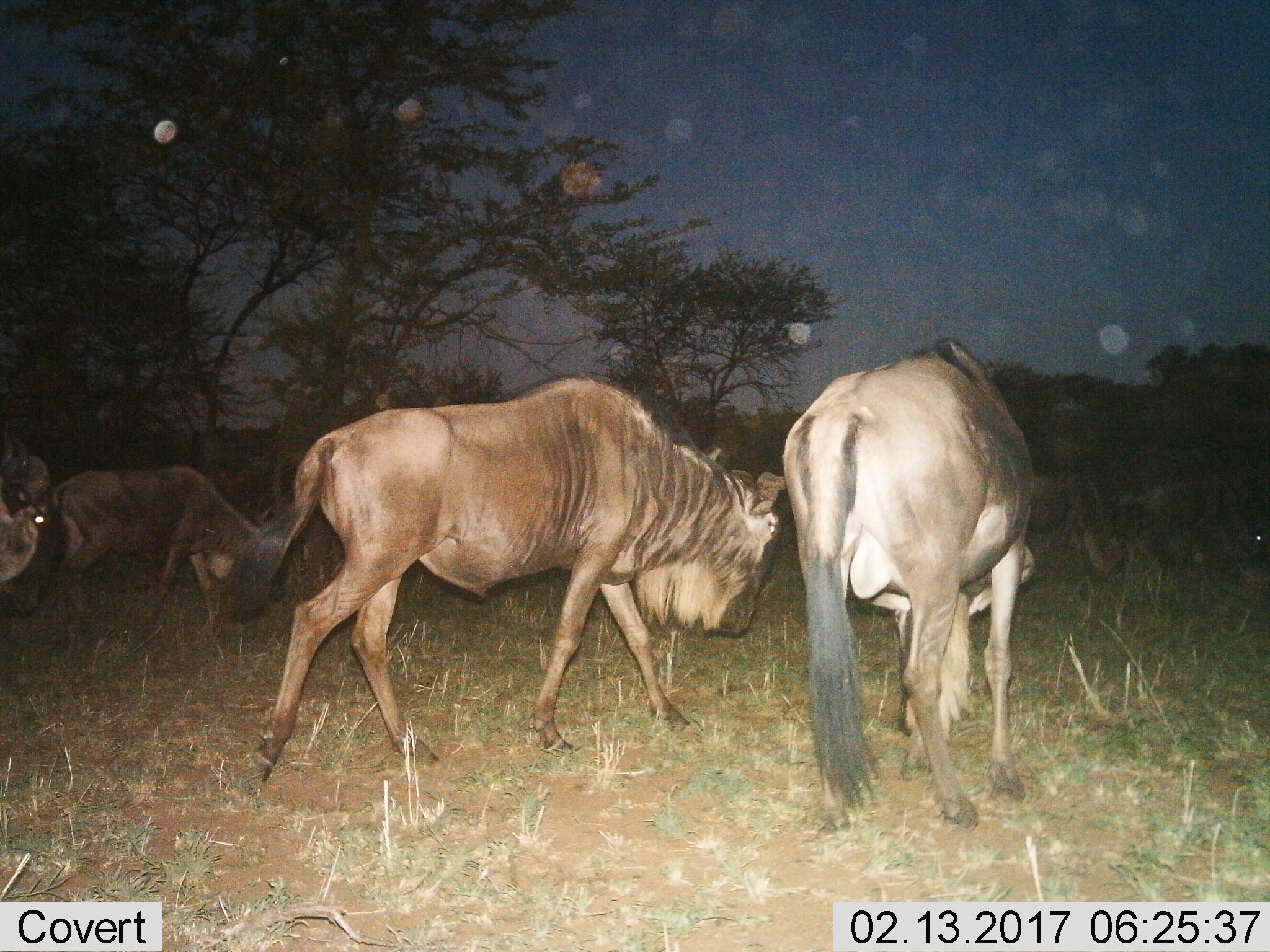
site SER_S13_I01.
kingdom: Animalia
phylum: Chordata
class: Mammalia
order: Artiodactyla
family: Bovidae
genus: Connochaetes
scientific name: Connochaetes taurinus taurinus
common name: blue wildebeest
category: wildebeestblue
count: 4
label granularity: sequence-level